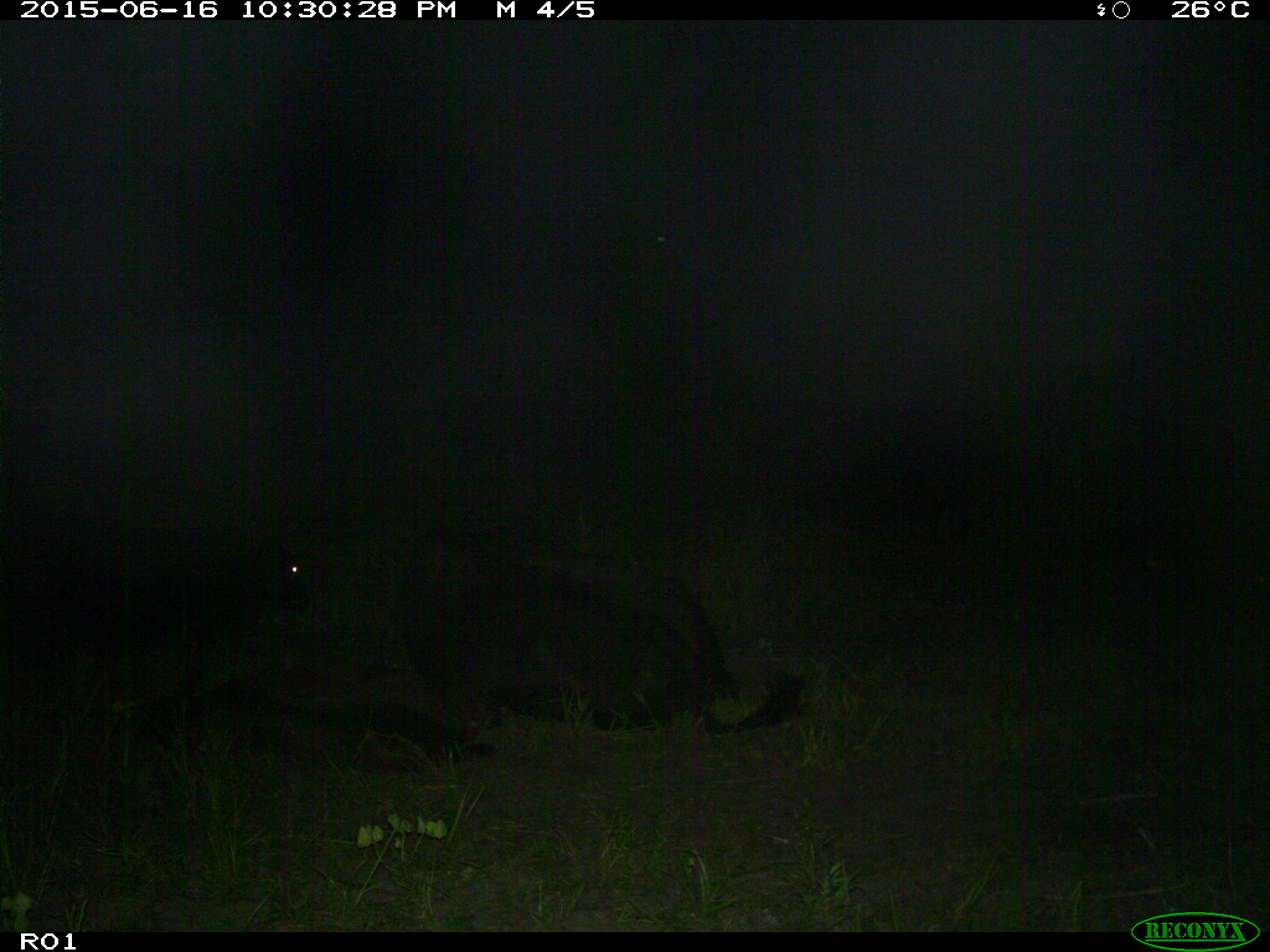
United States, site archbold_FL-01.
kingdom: Animalia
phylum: Chordata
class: Mammalia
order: Artiodactyla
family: Bovidae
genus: Bos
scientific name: Bos taurus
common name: domestic cow